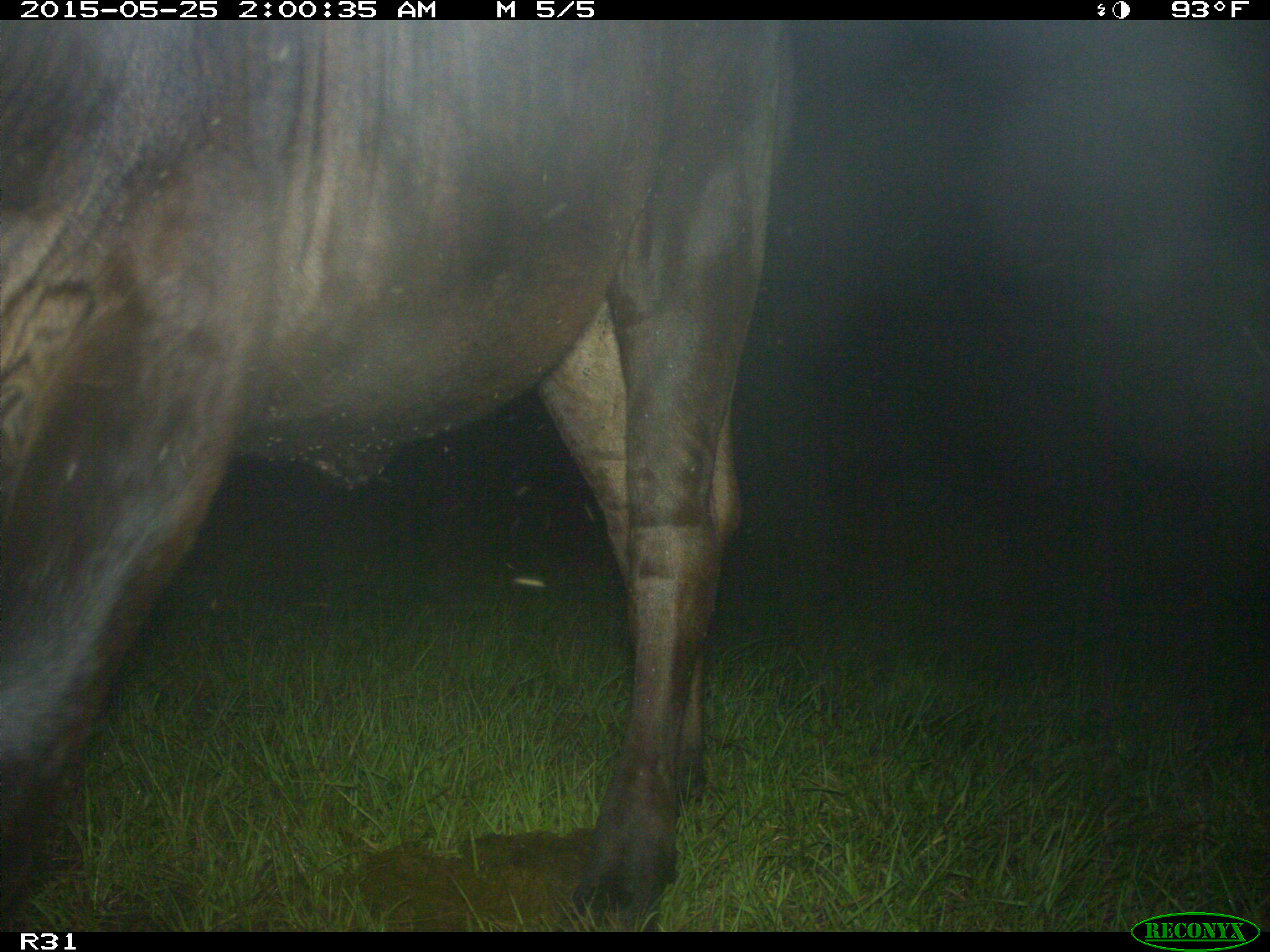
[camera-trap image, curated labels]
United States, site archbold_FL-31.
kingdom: Animalia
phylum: Chordata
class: Mammalia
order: Artiodactyla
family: Bovidae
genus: Bos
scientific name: Bos taurus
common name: domestic cow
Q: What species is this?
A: Bos taurus (domestic cow).